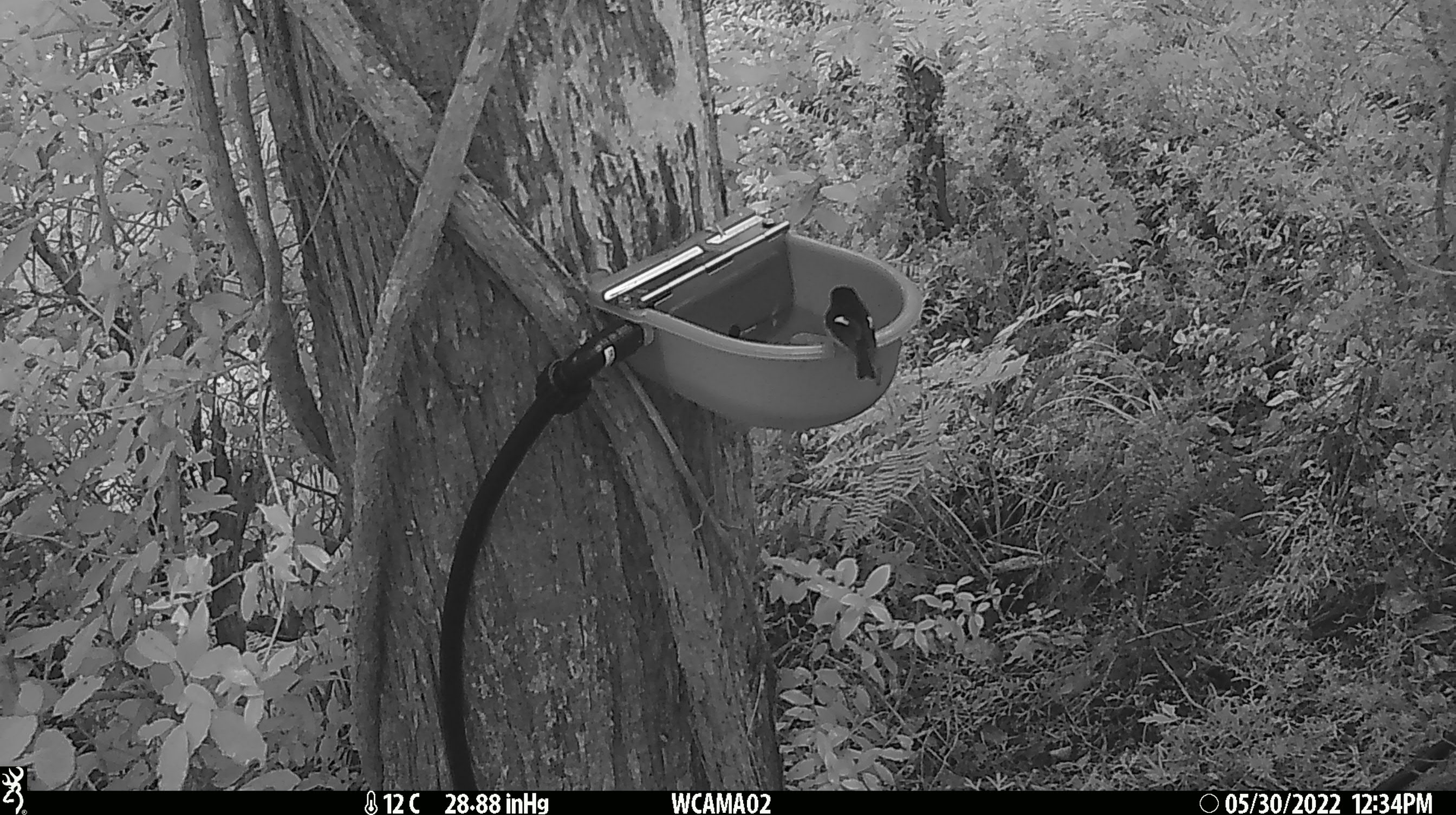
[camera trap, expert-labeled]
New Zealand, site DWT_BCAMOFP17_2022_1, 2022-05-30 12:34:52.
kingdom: Animalia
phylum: Chordata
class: Aves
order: Passeriformes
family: Petroicidae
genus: Petroica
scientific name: Petroica macrocephala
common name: tomtit